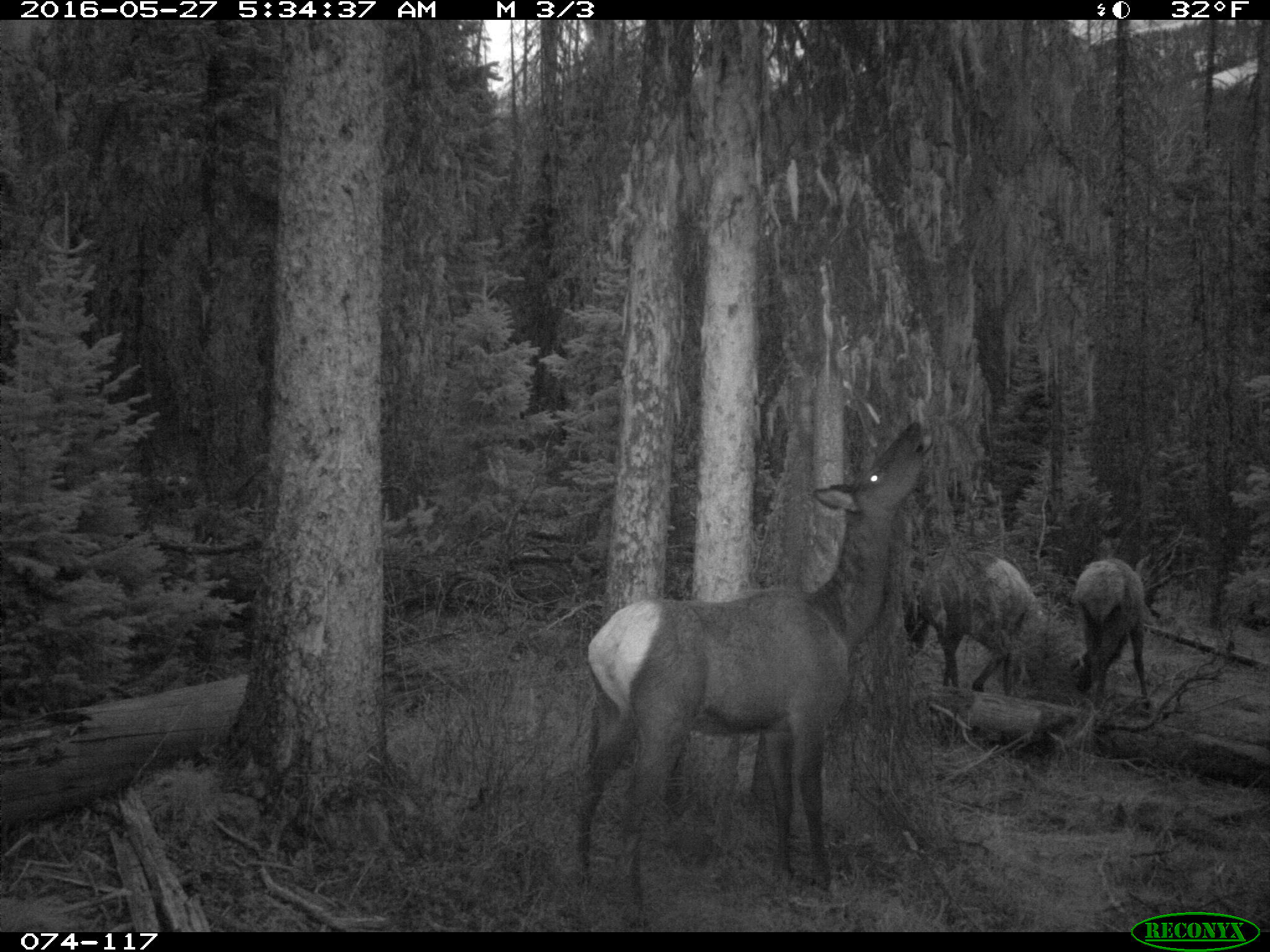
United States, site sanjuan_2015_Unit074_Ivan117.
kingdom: Animalia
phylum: Chordata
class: Mammalia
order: Artiodactyla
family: Cervidae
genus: Cervus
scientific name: Cervus elaphus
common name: red deer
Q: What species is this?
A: Cervus elaphus (red deer).